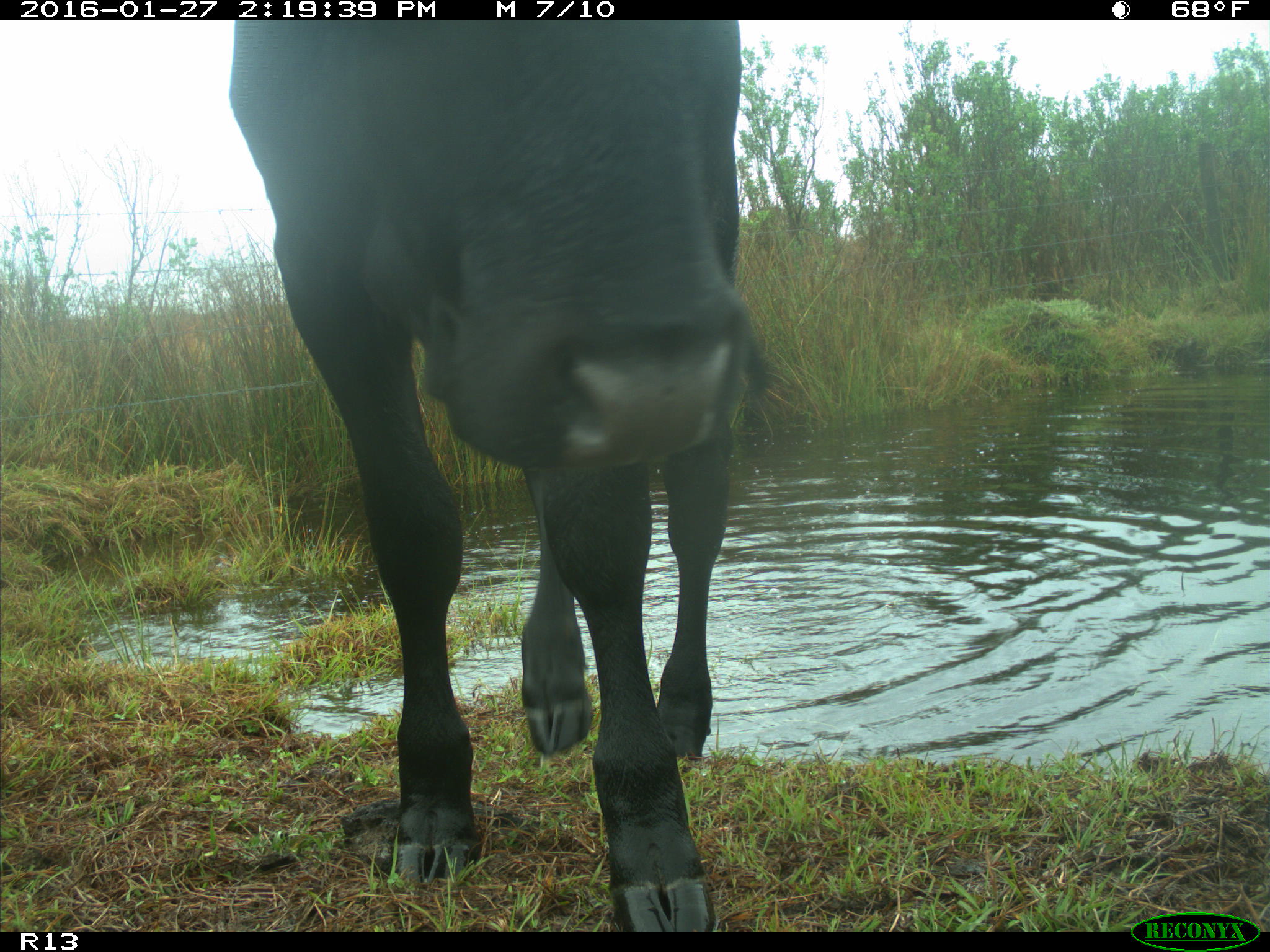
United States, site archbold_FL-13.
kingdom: Animalia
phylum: Chordata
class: Mammalia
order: Artiodactyla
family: Bovidae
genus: Bos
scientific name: Bos taurus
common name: domestic cow